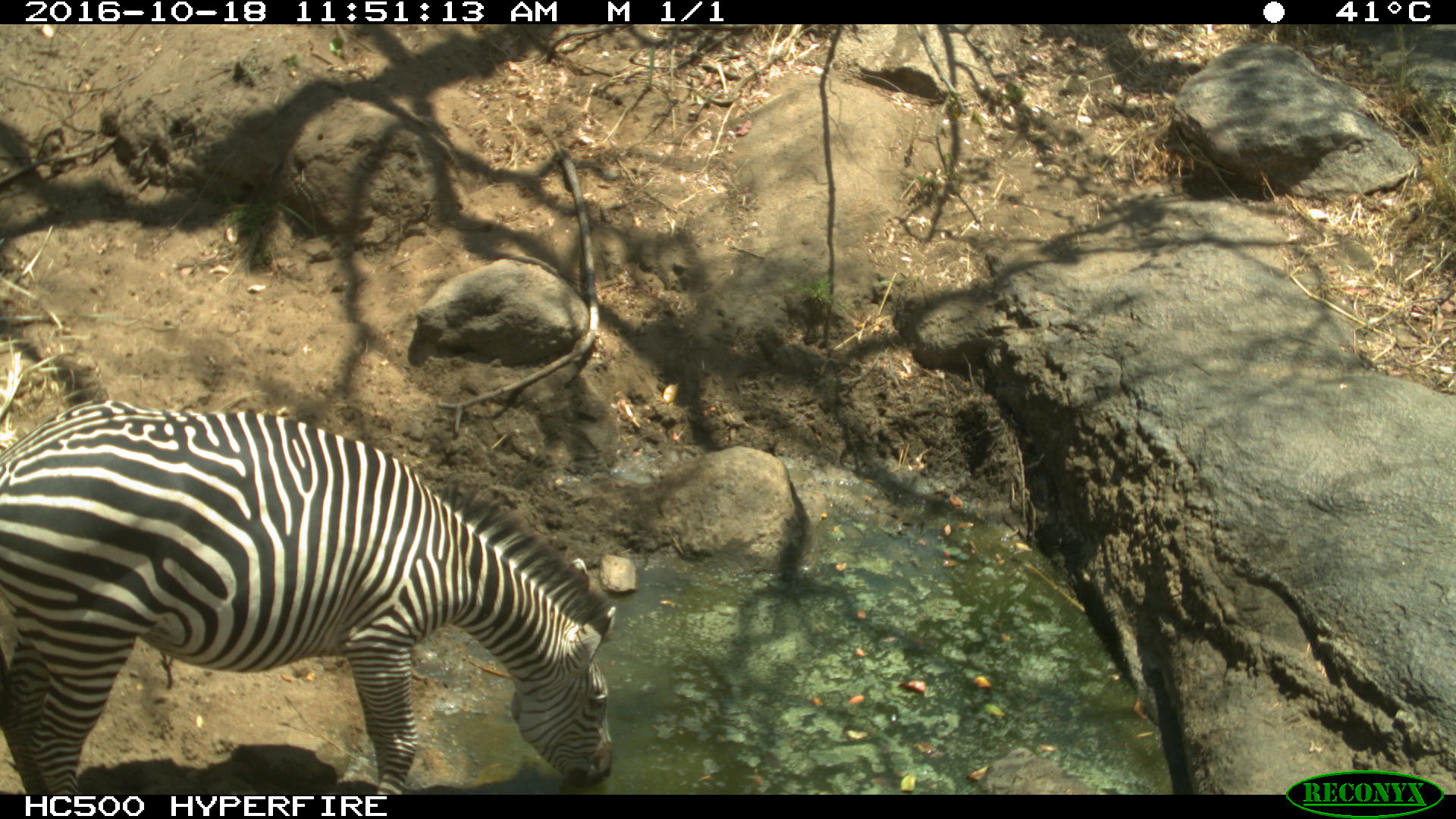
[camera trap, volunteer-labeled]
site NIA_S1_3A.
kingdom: Animalia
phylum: Chordata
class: Mammalia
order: Perissodactyla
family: Equidae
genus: Equus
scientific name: Equus quagga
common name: plains zebra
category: zebraplains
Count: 1.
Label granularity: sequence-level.